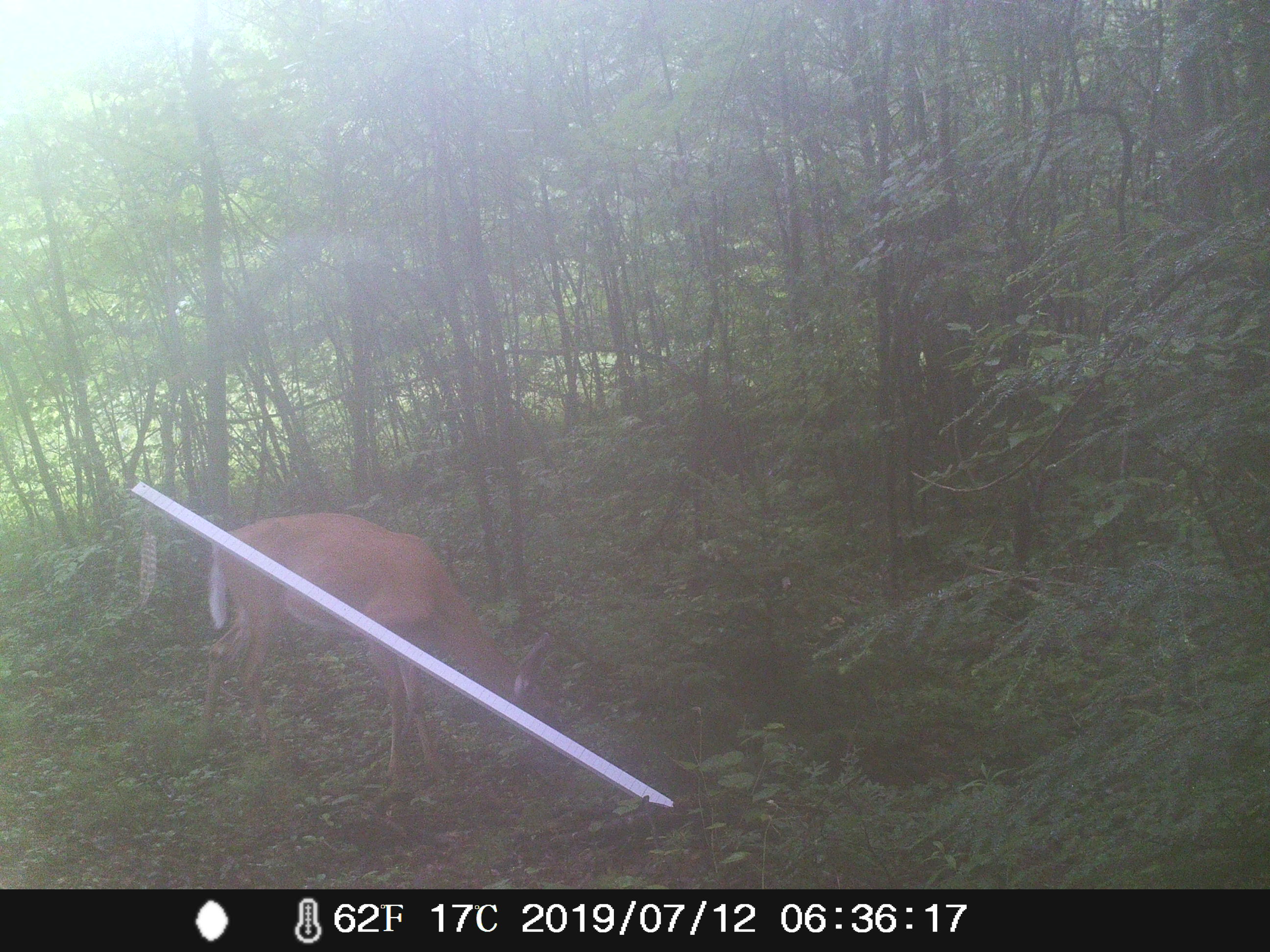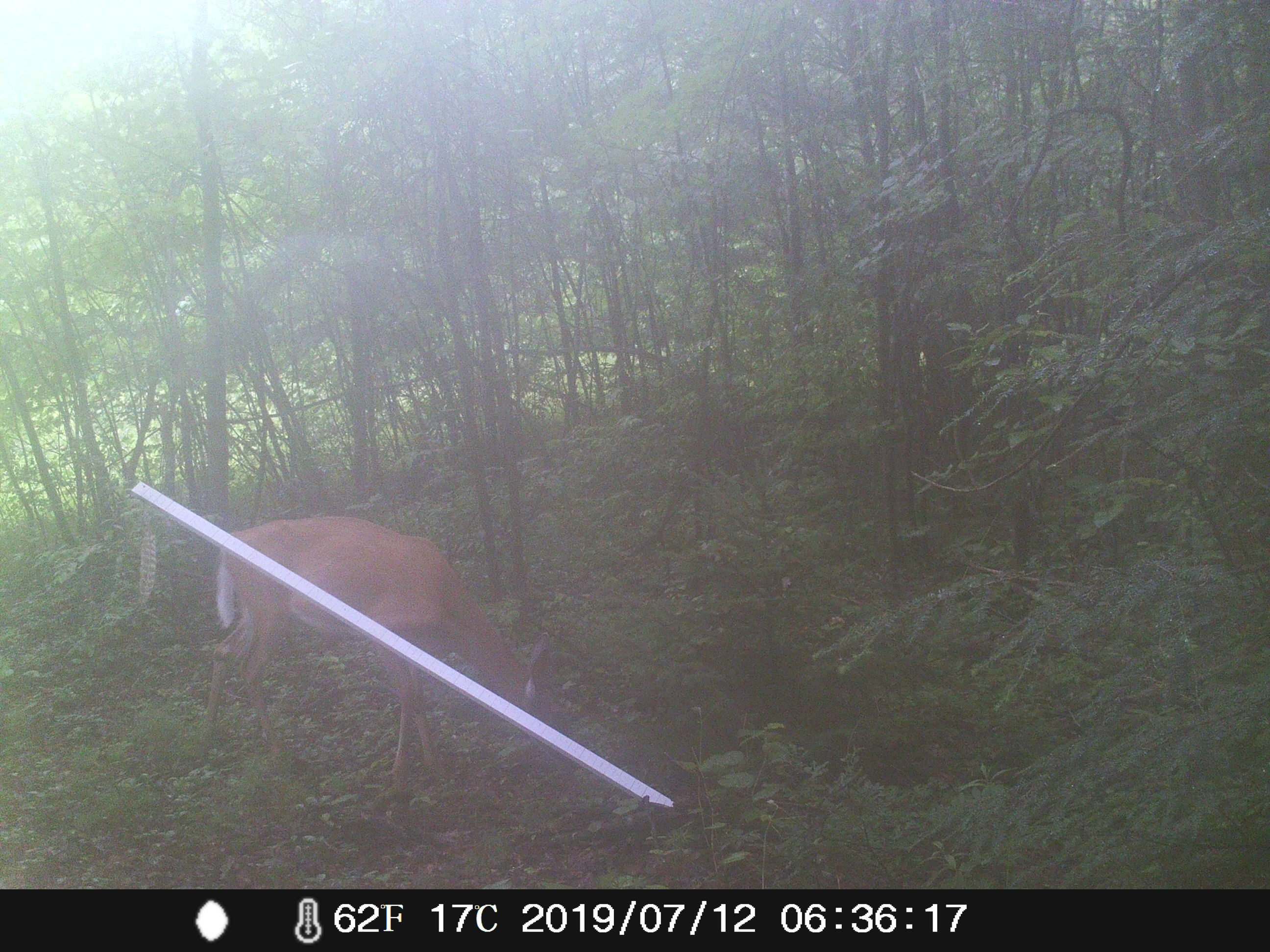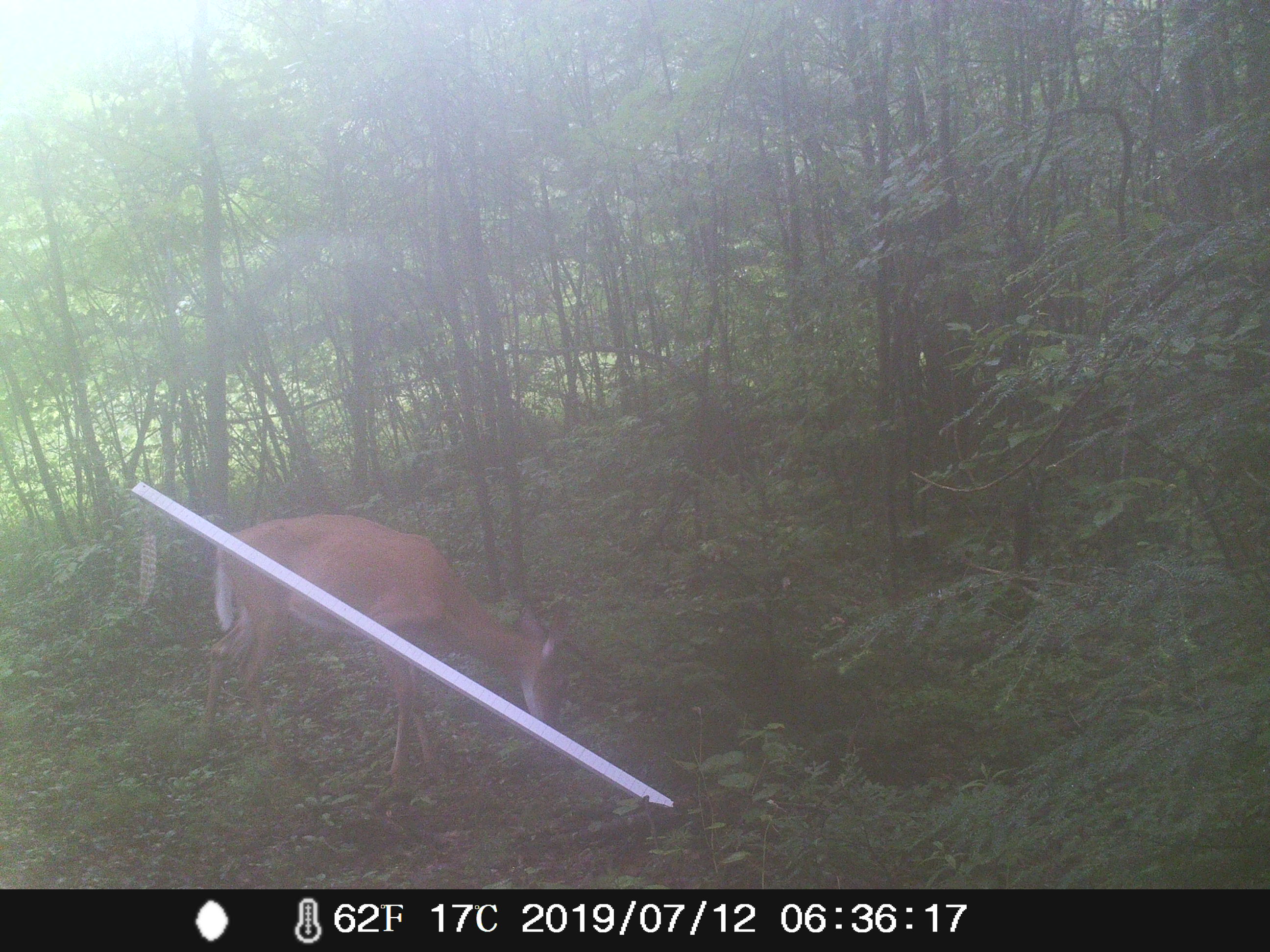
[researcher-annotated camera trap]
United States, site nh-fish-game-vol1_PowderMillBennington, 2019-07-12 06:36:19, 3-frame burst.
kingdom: Animalia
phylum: Chordata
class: Mammalia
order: Artiodactyla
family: Cervidae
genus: Odocoileus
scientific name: Odocoileus virginianus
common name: white-tailed deer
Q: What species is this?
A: White-tailed deer (Odocoileus virginianus).